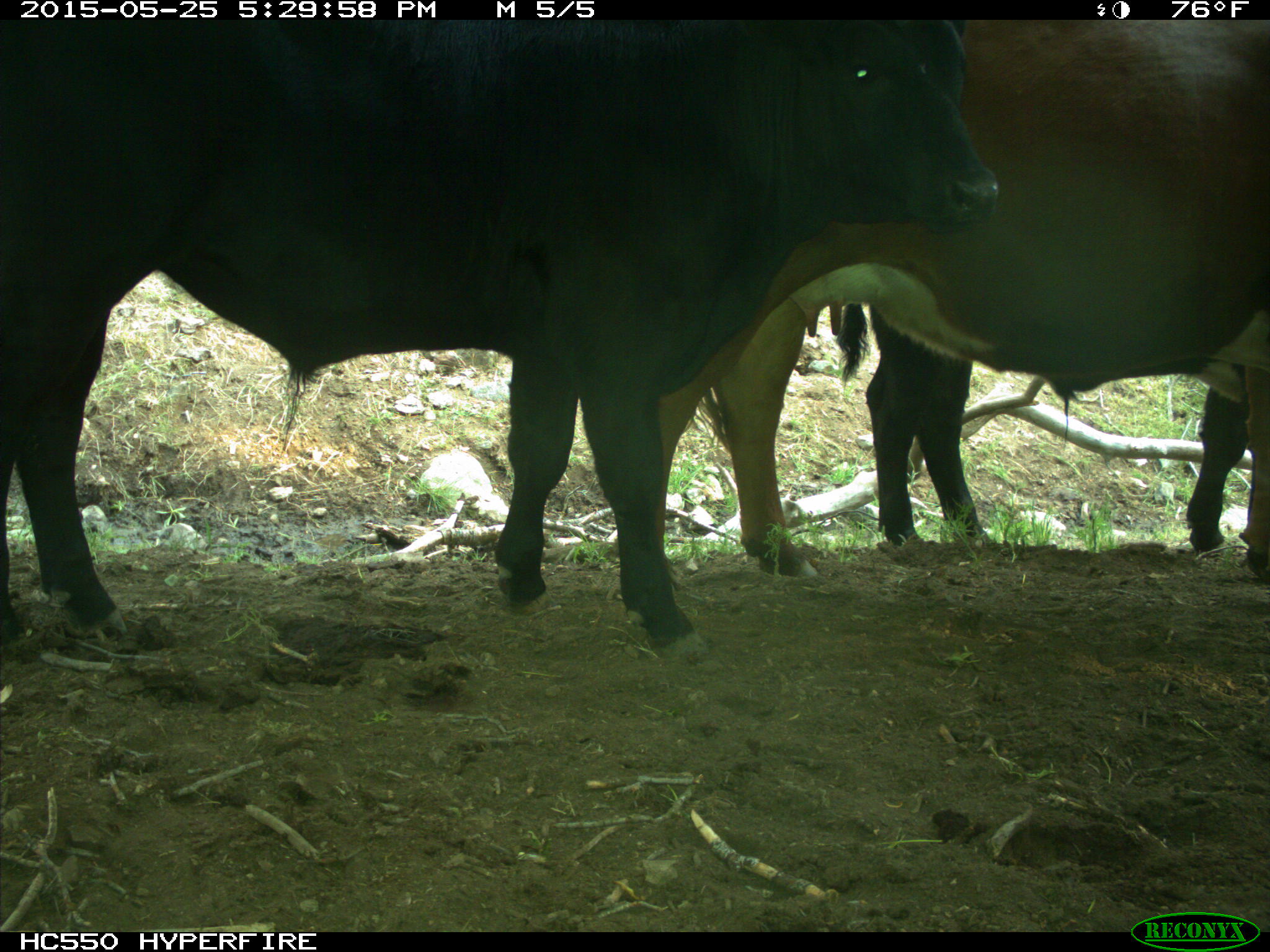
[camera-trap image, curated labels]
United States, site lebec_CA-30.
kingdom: Animalia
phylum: Chordata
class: Mammalia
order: Artiodactyla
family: Bovidae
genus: Bos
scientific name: Bos taurus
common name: domestic cow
Bos taurus (domestic cow).